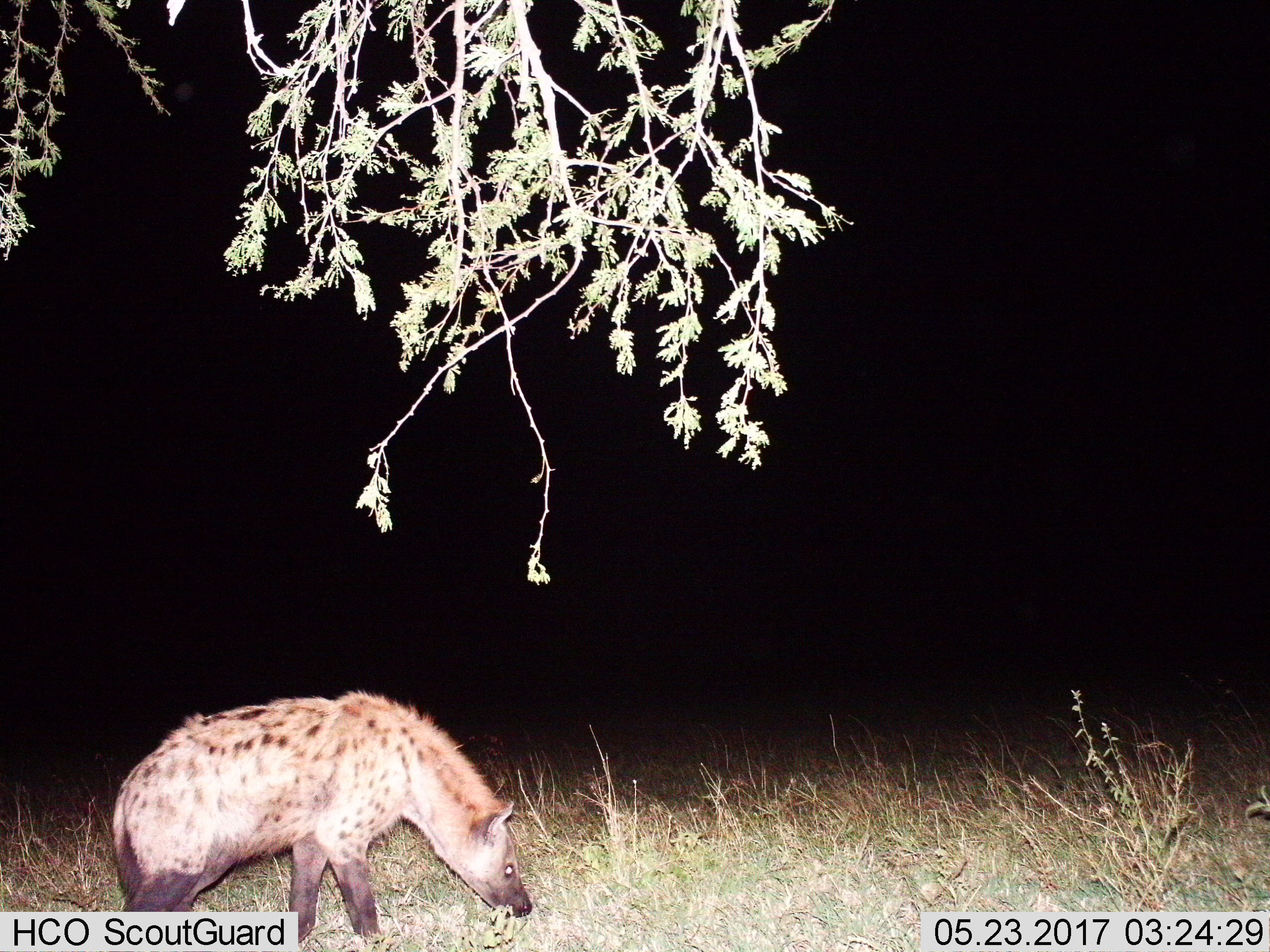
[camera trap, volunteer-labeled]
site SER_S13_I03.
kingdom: Animalia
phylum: Chordata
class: Mammalia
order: Carnivora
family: Hyaenidae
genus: Crocuta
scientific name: Crocuta crocuta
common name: spotted hyena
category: hyenaspotted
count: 1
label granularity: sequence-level